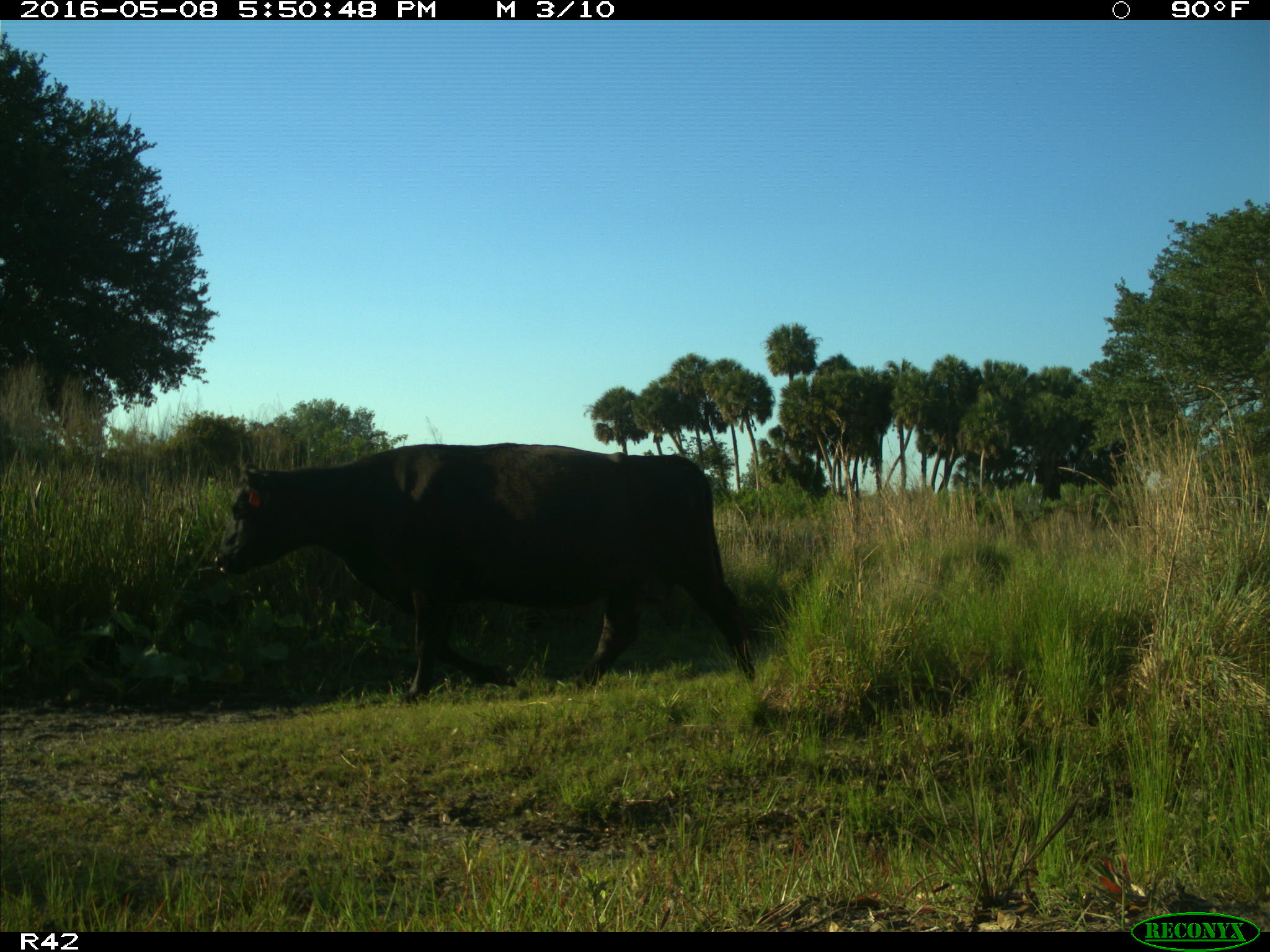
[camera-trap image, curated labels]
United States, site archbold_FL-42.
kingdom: Animalia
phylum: Chordata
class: Mammalia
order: Artiodactyla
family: Bovidae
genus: Bos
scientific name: Bos taurus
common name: domestic cow